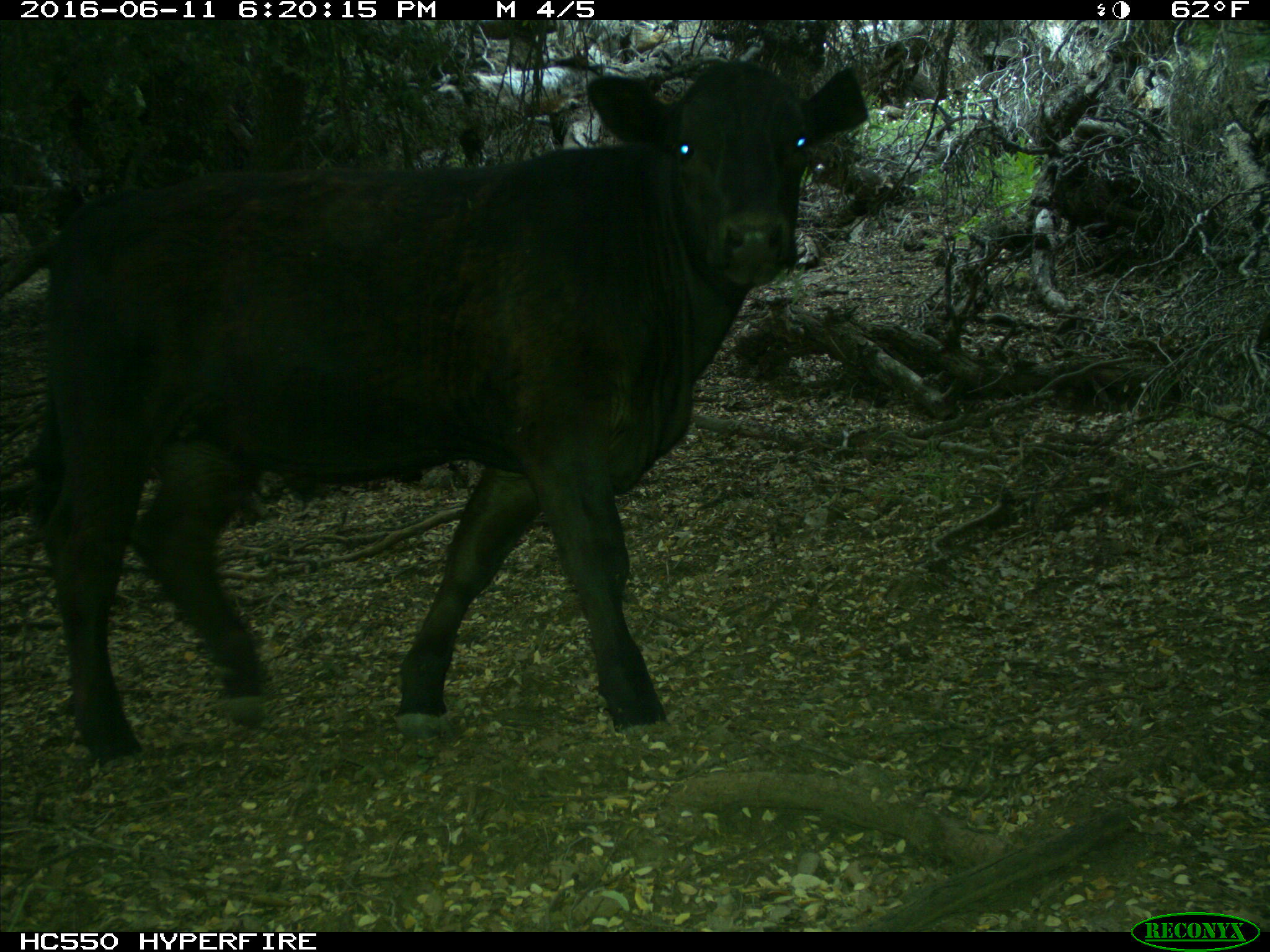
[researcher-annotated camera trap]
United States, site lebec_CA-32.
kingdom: Animalia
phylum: Chordata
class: Mammalia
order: Artiodactyla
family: Bovidae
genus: Bos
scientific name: Bos taurus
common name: domestic cow